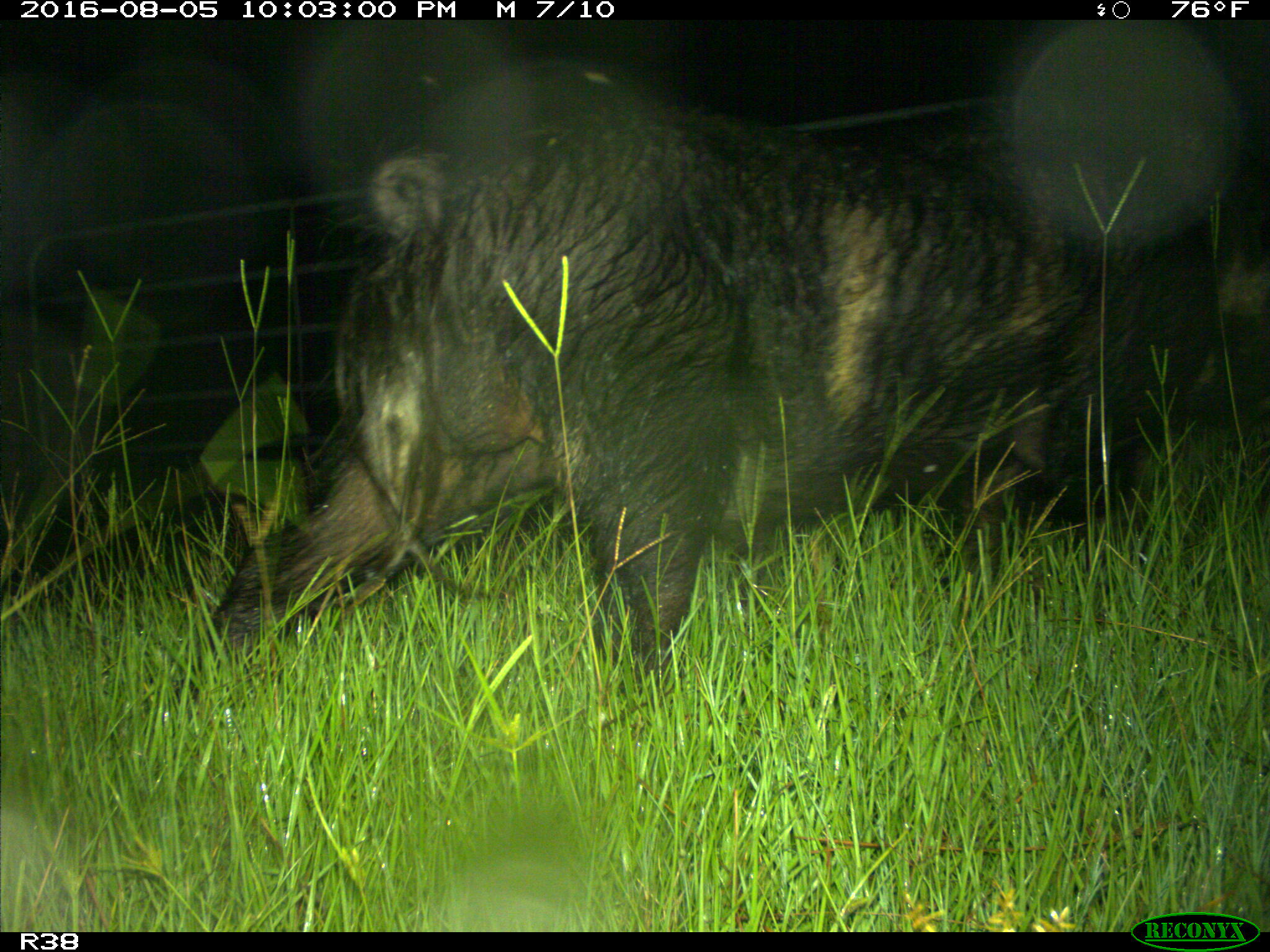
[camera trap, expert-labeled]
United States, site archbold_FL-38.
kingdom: Animalia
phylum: Chordata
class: Mammalia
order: Artiodactyla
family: Suidae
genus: Sus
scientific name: Sus scrofa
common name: wild boar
Sus scrofa (wild boar).